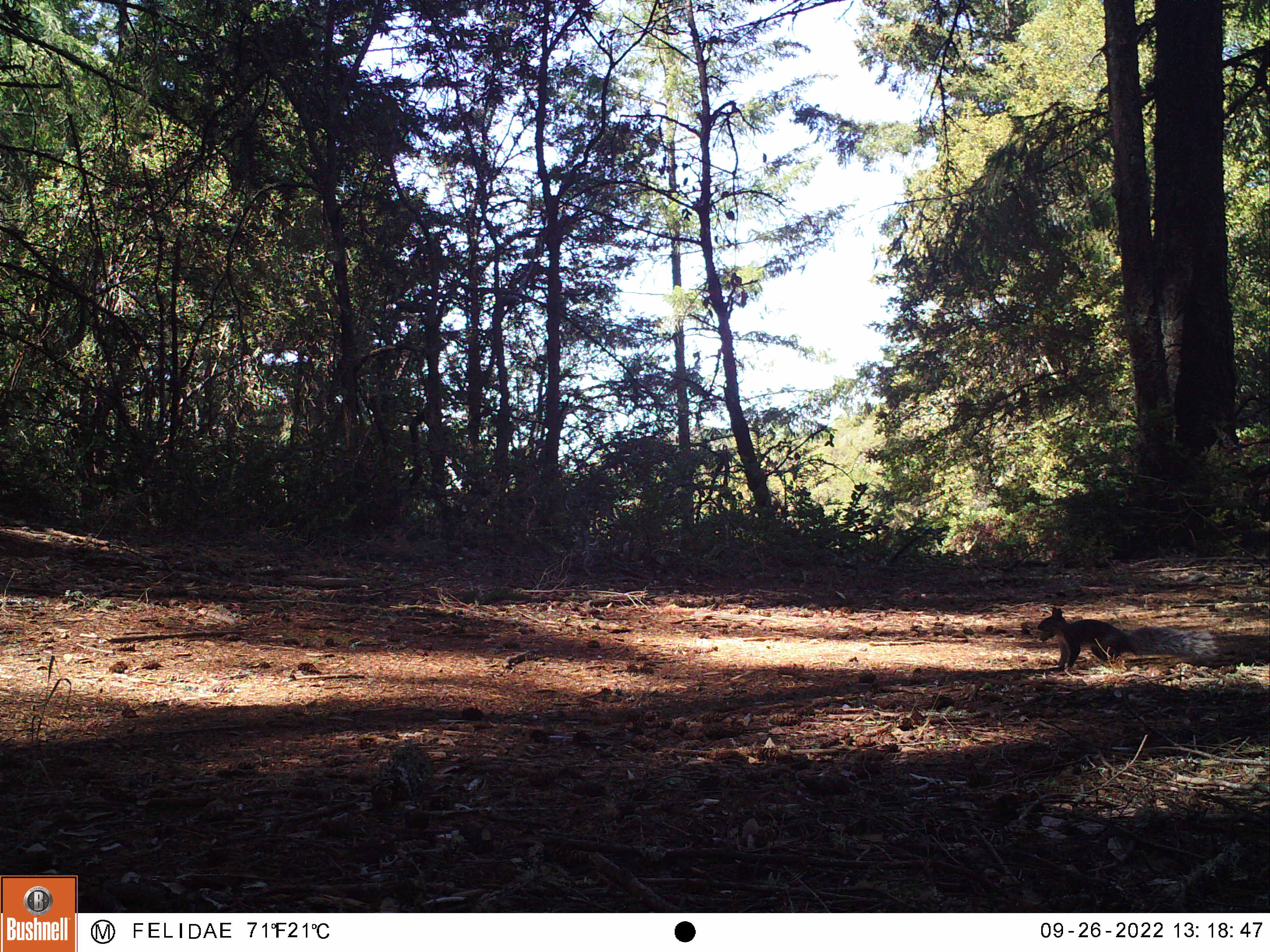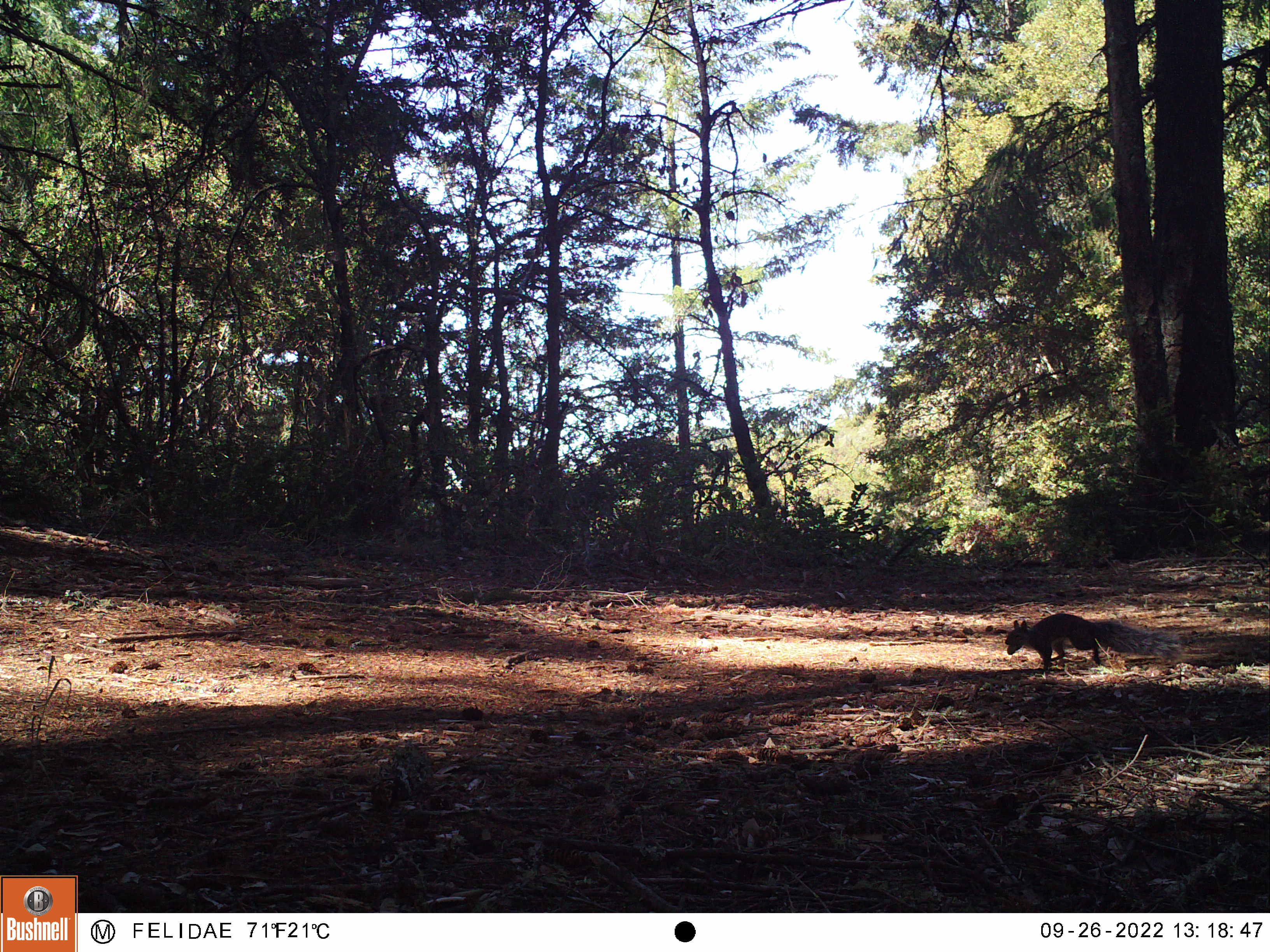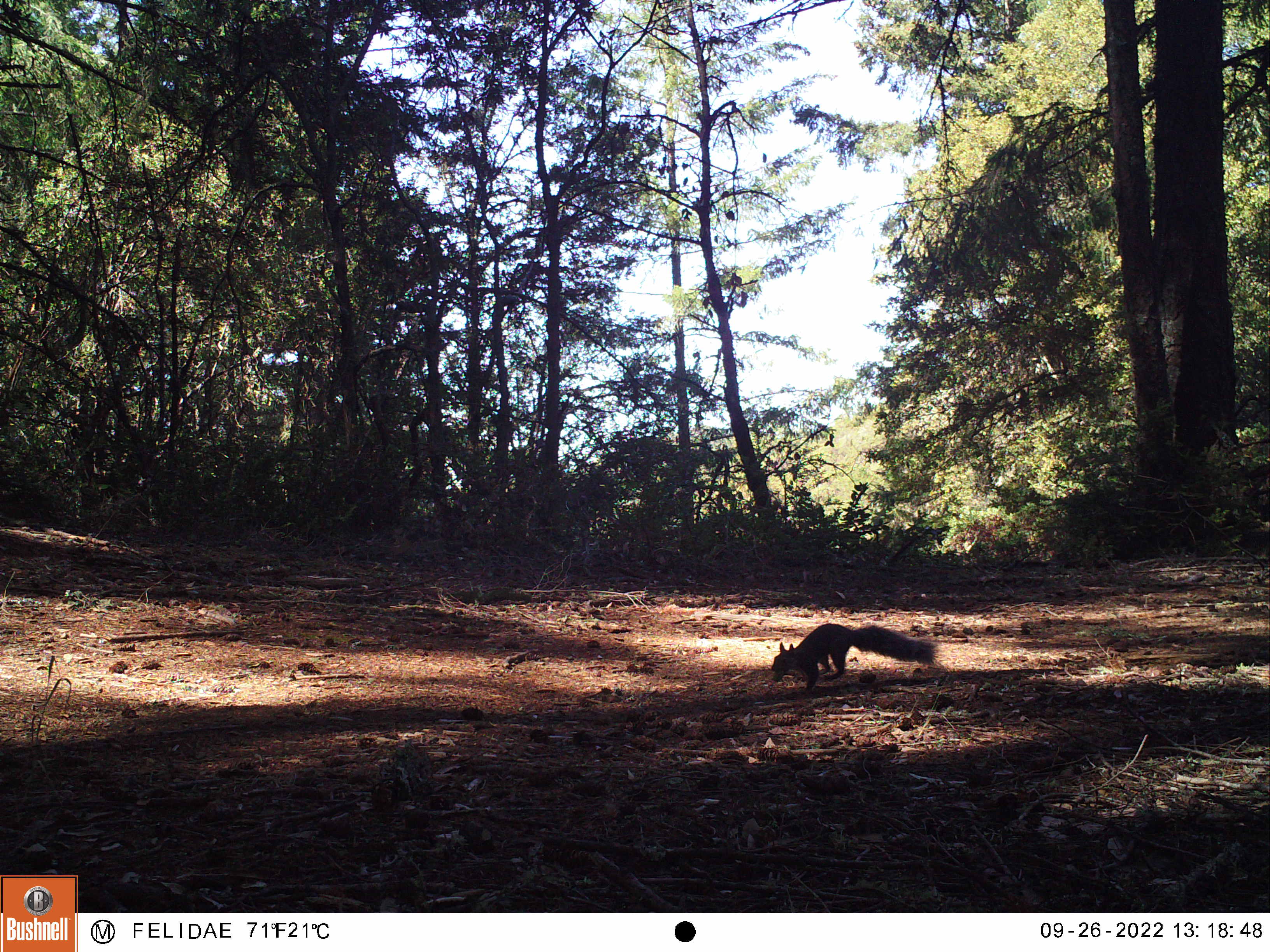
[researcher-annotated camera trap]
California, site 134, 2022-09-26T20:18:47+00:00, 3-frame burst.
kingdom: Animalia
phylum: Chordata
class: Mammalia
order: Rodentia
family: Sciuridae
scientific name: Sciuridae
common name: squirrel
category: unknown squirrel